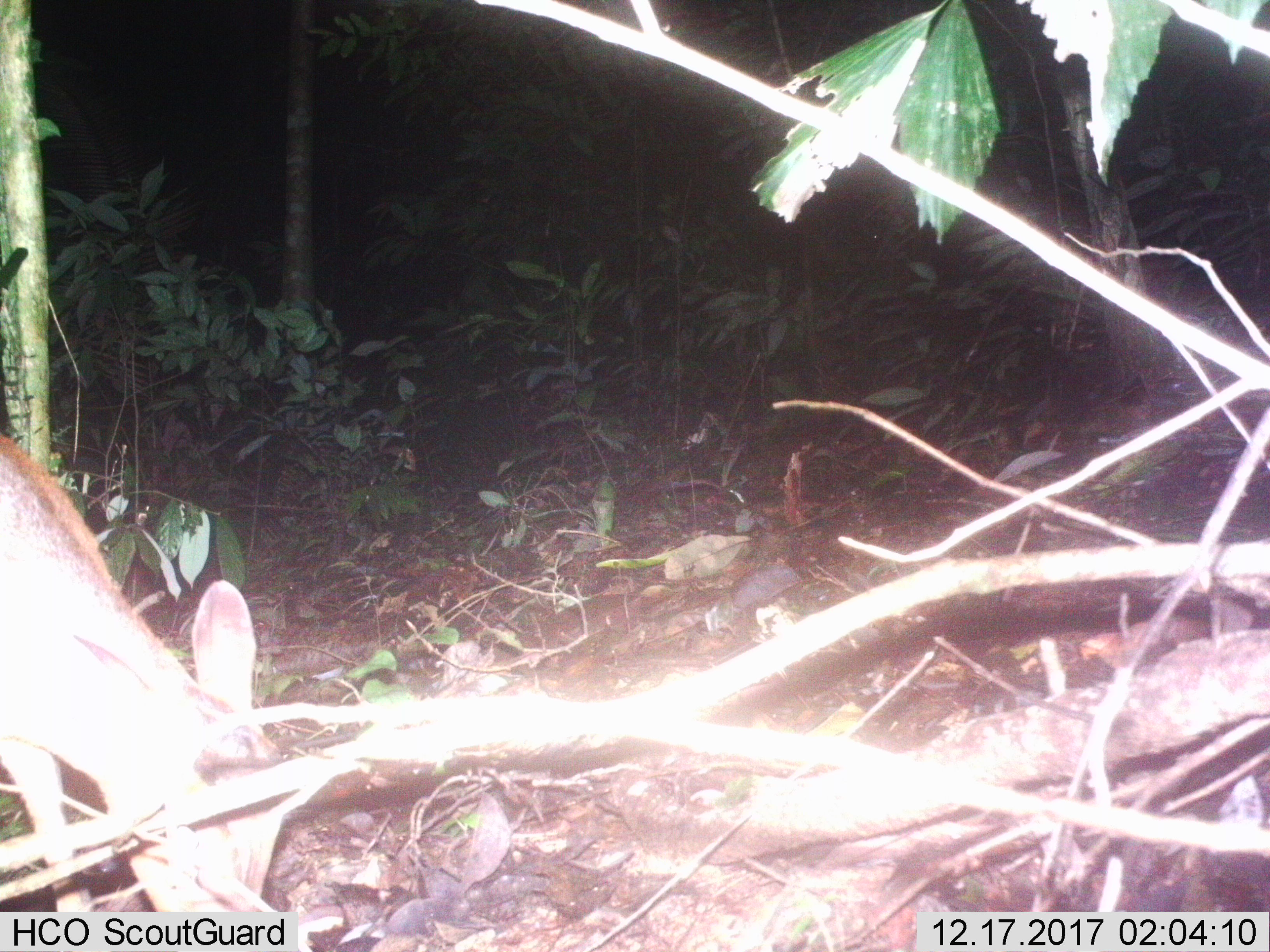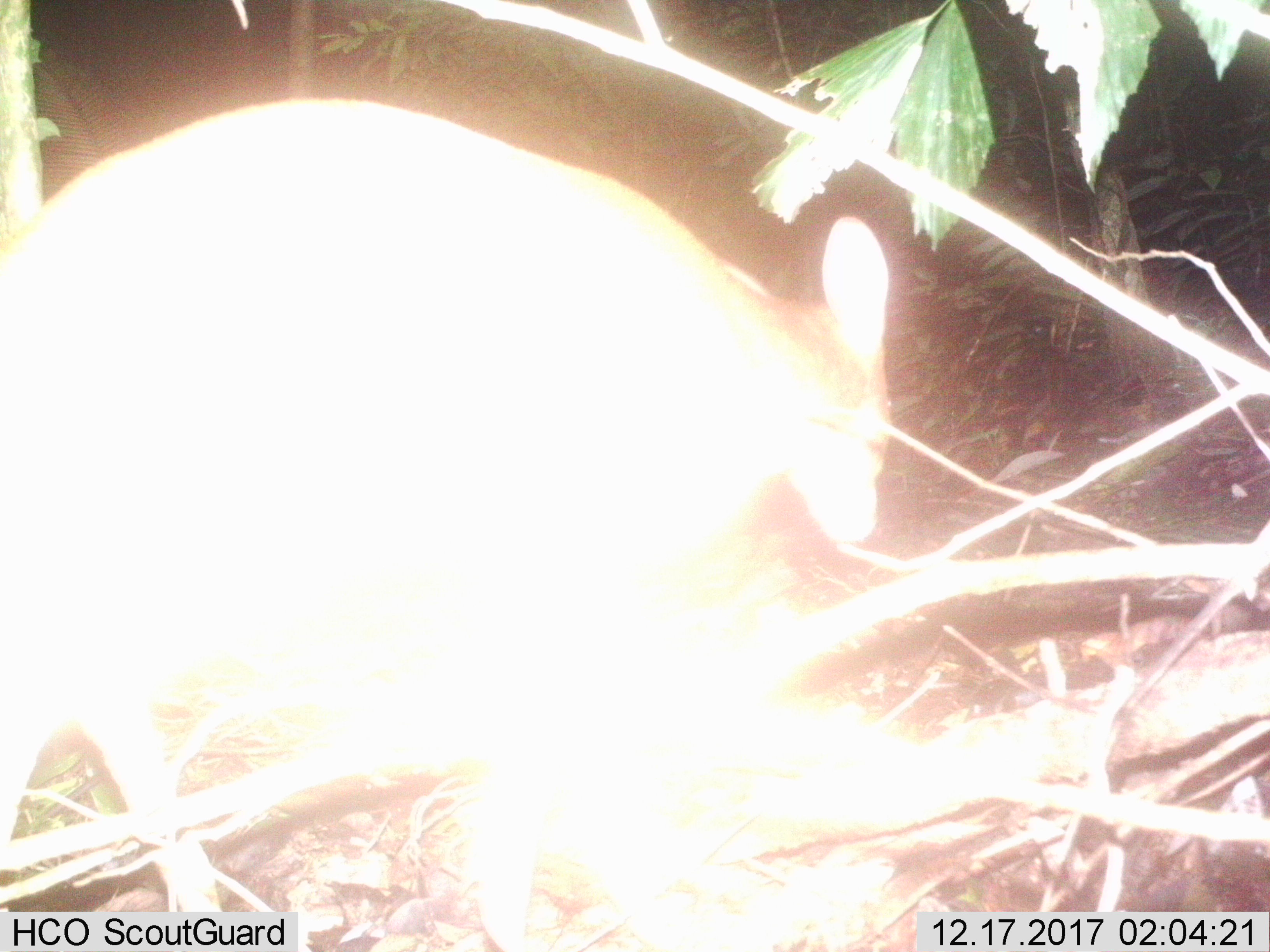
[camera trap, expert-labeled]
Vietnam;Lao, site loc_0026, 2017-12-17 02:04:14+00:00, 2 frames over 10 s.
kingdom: Animalia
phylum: Chordata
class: Mammalia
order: Artiodactyla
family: Cervidae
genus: Muntiacus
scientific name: Muntiacus vuquangensis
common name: large-antlered muntjac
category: large antlered muntjac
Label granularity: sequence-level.